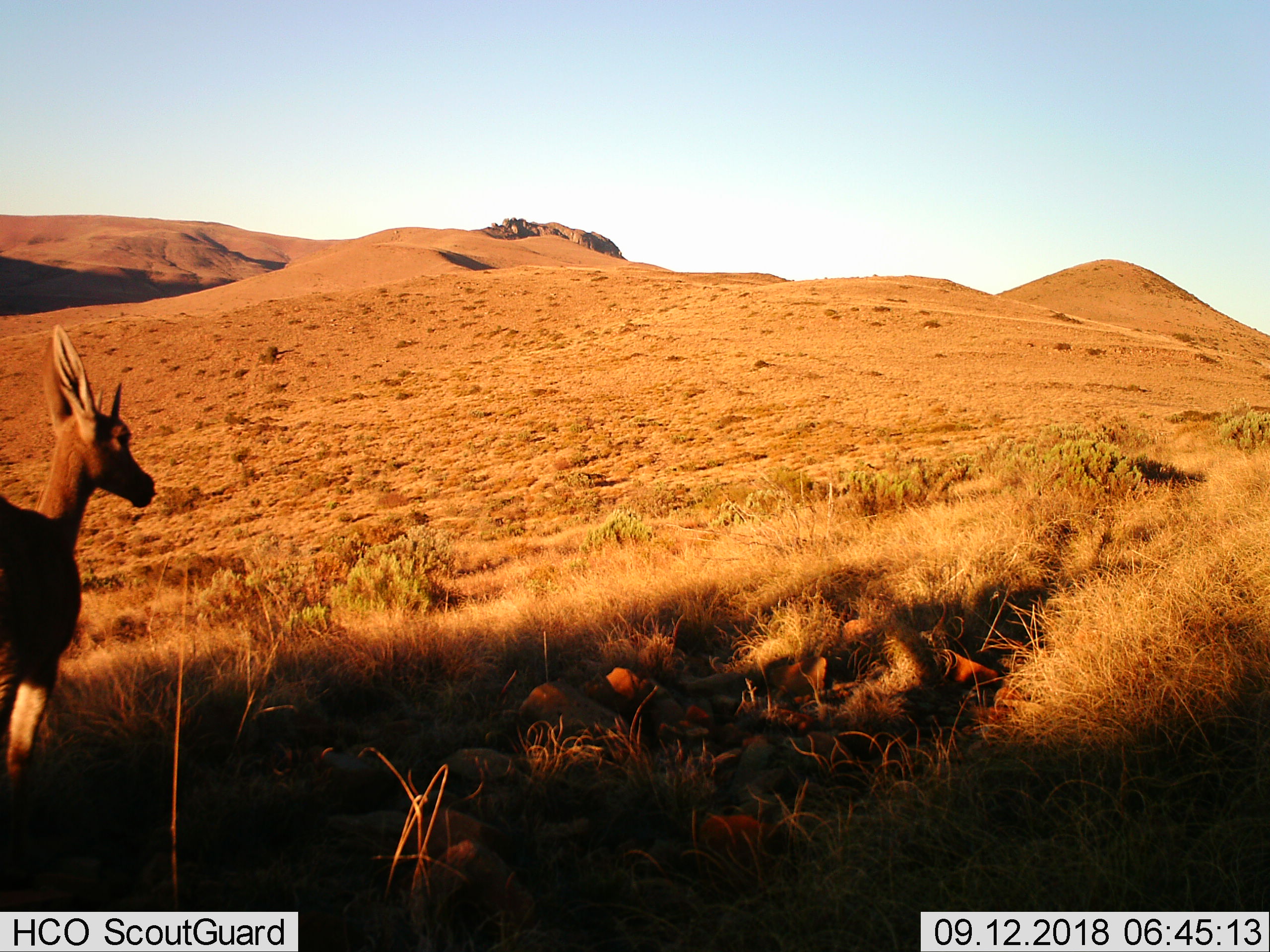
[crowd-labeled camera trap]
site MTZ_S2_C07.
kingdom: Animalia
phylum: Chordata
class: Mammalia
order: Artiodactyla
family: Bovidae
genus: Pelea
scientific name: Pelea capreolus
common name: grey rhebok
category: rhebokgrey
Rhebokgrey (grey rhebok) (Pelea capreolus), count 1. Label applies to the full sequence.